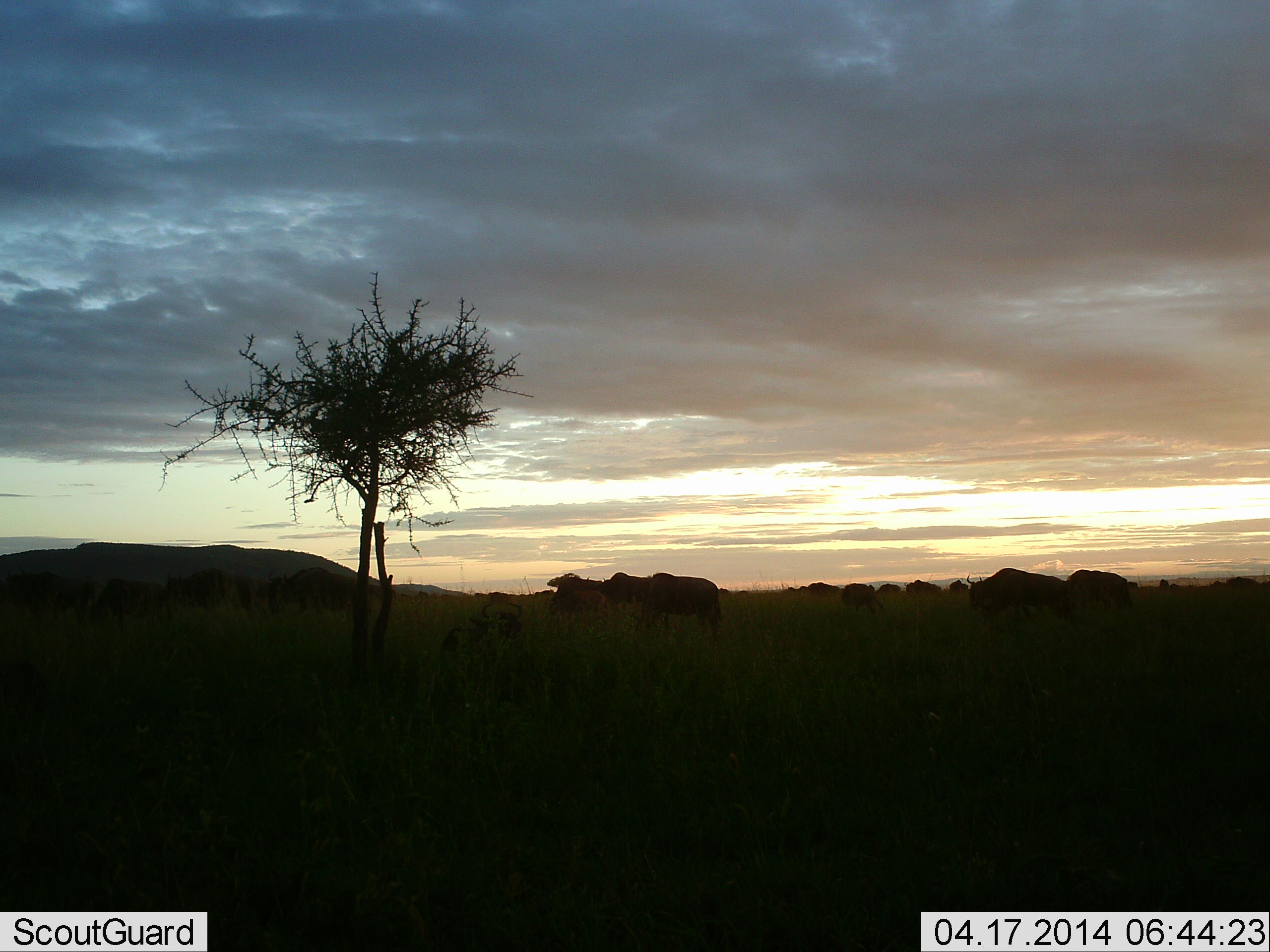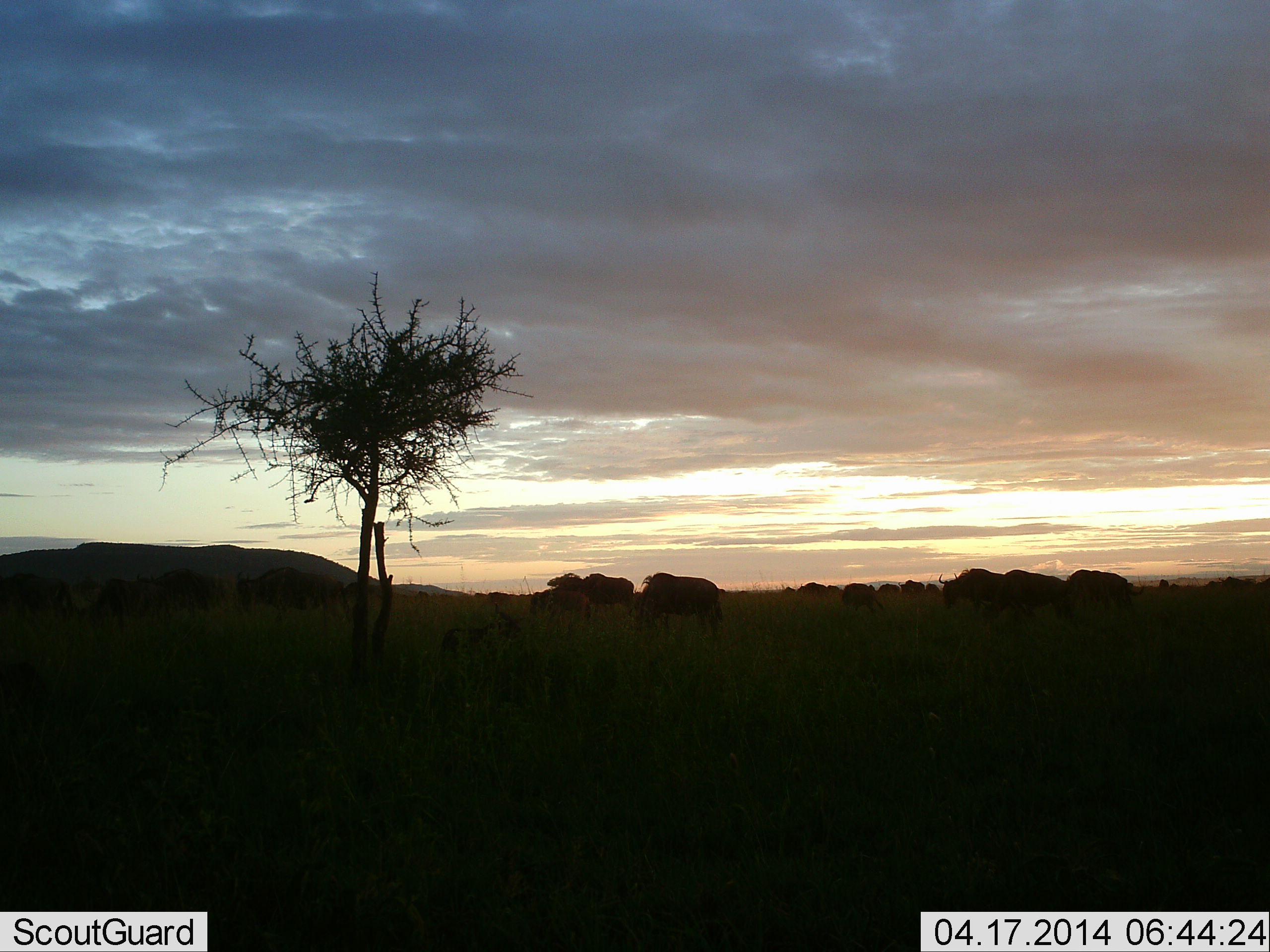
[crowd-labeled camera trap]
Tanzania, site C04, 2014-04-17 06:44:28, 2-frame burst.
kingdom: Animalia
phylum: Chordata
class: Mammalia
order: Artiodactyla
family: Bovidae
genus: Connochaetes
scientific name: Connochaetes taurinus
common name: blue wildebeest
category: wildebeest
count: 11-50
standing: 50%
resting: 20%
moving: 60%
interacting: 20%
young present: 0%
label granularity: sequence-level